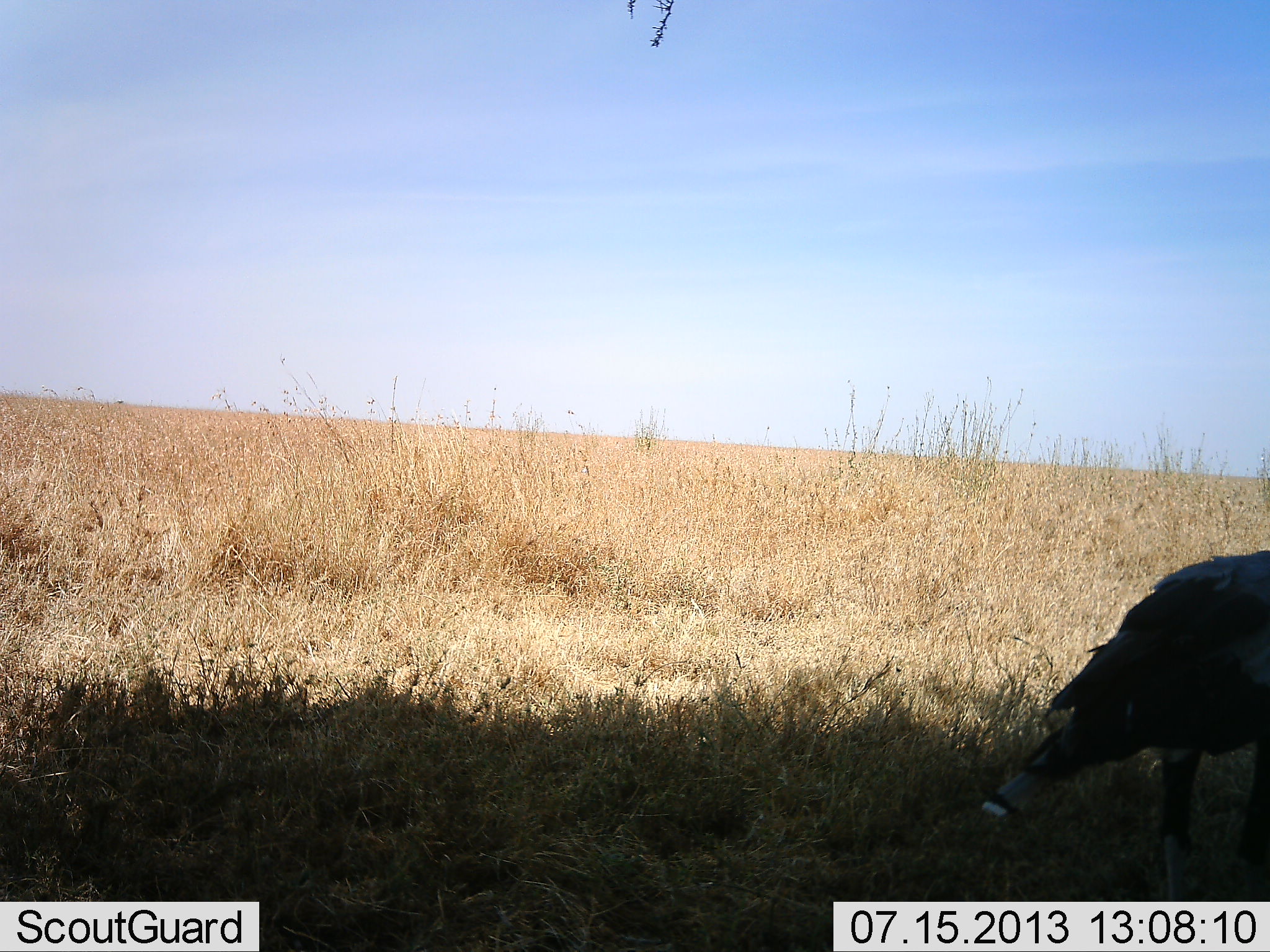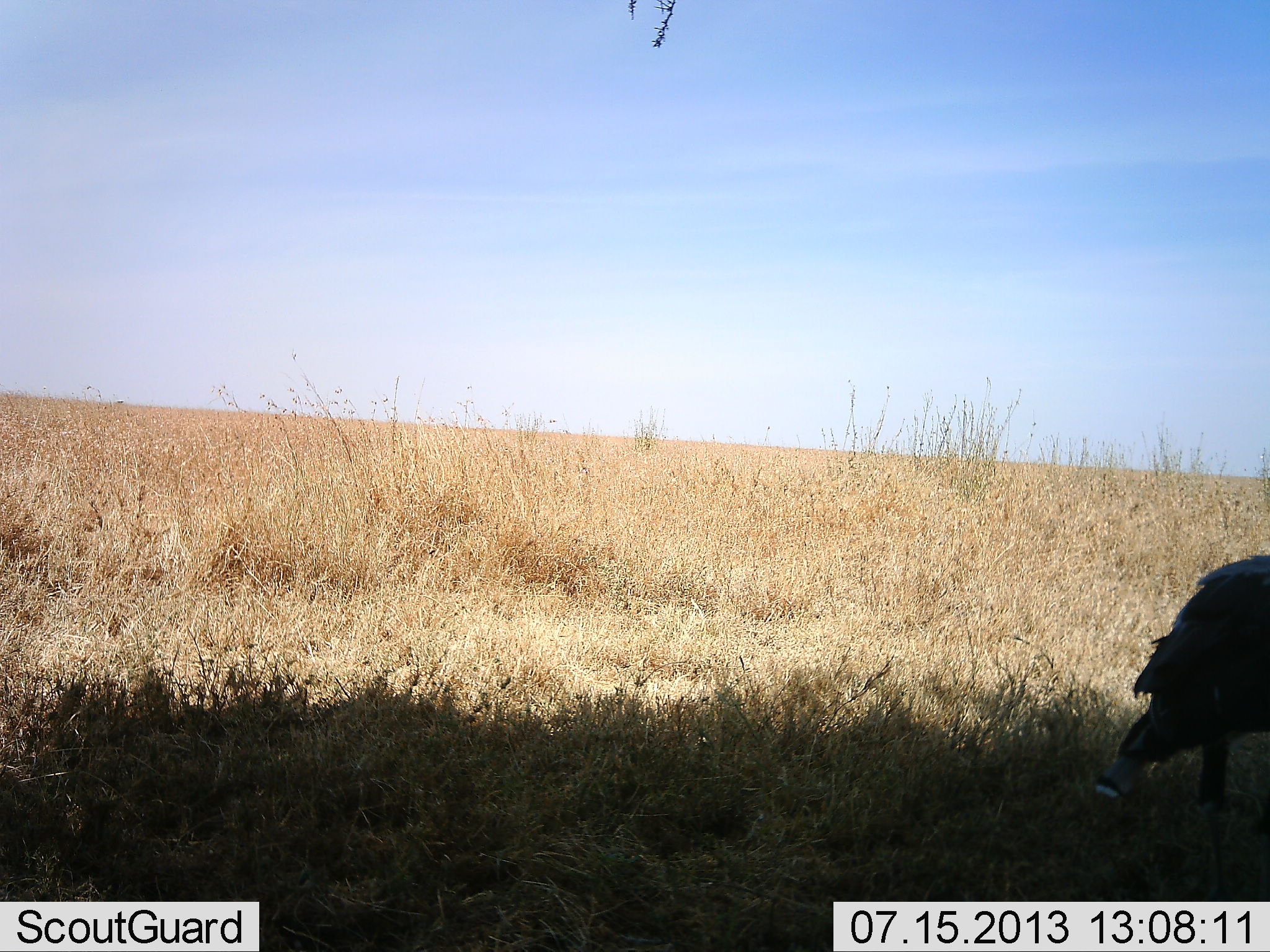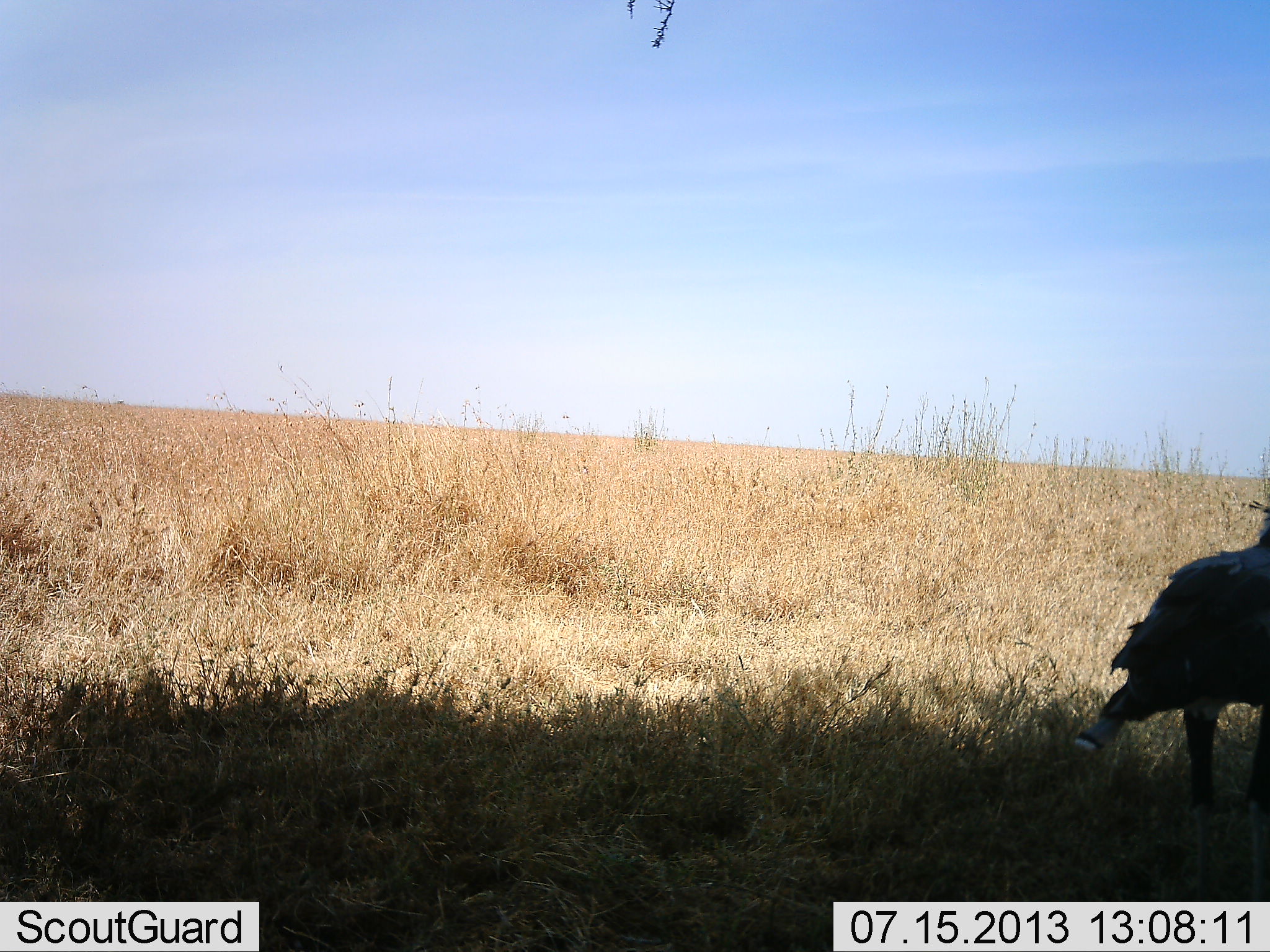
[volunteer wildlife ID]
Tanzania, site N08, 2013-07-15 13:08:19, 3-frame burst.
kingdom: Animalia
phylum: Chordata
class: Aves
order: Accipitriformes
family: Sagittariidae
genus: Sagittarius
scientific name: Sagittarius serpentarius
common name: secretary bird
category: secretarybird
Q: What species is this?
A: Secretarybird (secretary bird) (Sagittarius serpentarius).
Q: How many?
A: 1.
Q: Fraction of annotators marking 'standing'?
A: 33%.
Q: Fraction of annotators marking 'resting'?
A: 0%.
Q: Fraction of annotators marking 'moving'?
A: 67%.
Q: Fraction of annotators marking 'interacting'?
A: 0%.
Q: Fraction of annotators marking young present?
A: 0%.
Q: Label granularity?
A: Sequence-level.